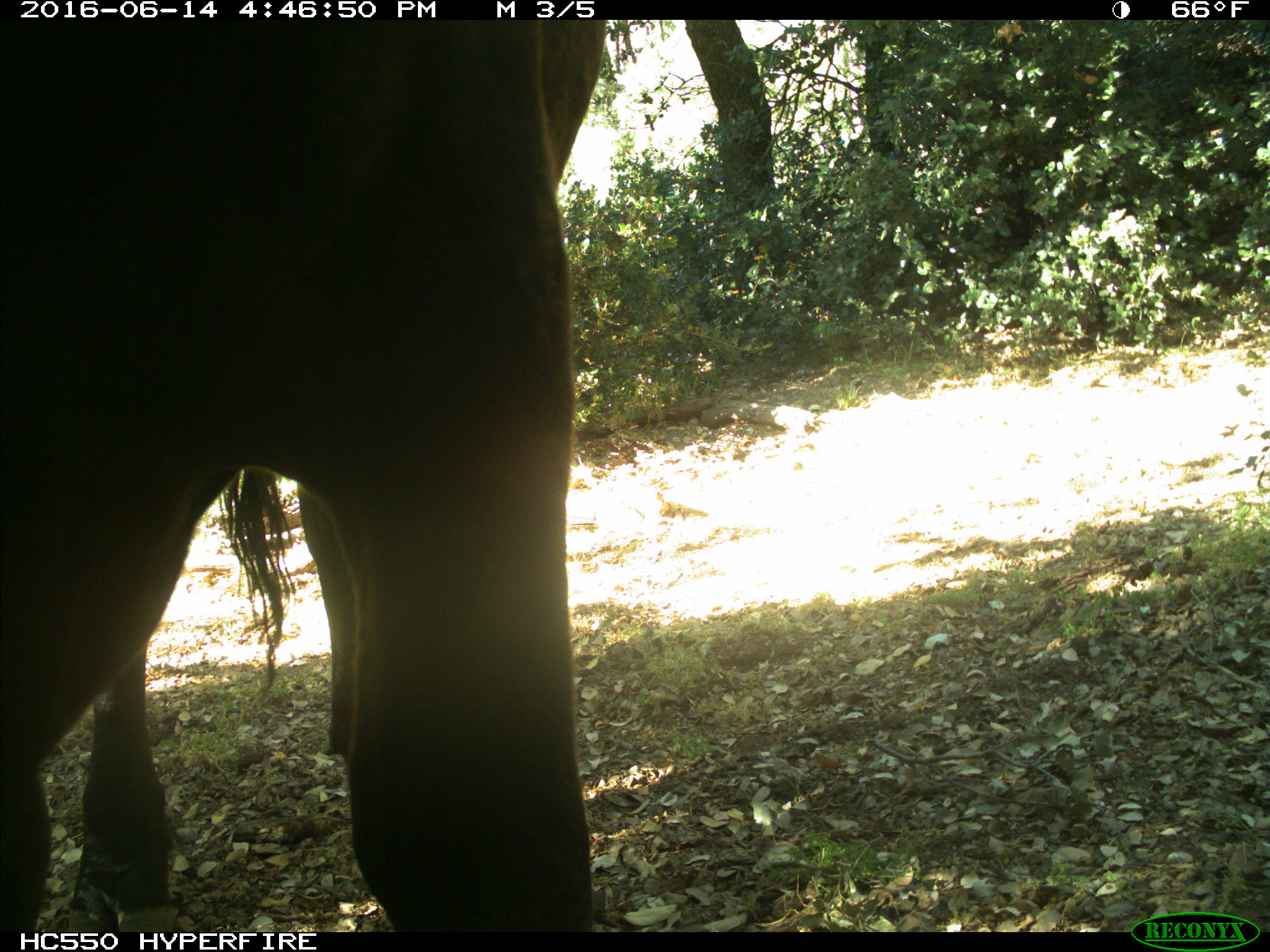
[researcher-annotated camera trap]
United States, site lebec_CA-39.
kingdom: Animalia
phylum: Chordata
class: Mammalia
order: Artiodactyla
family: Bovidae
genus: Bos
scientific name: Bos taurus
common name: domestic cow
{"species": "Bos taurus (domestic cow)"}